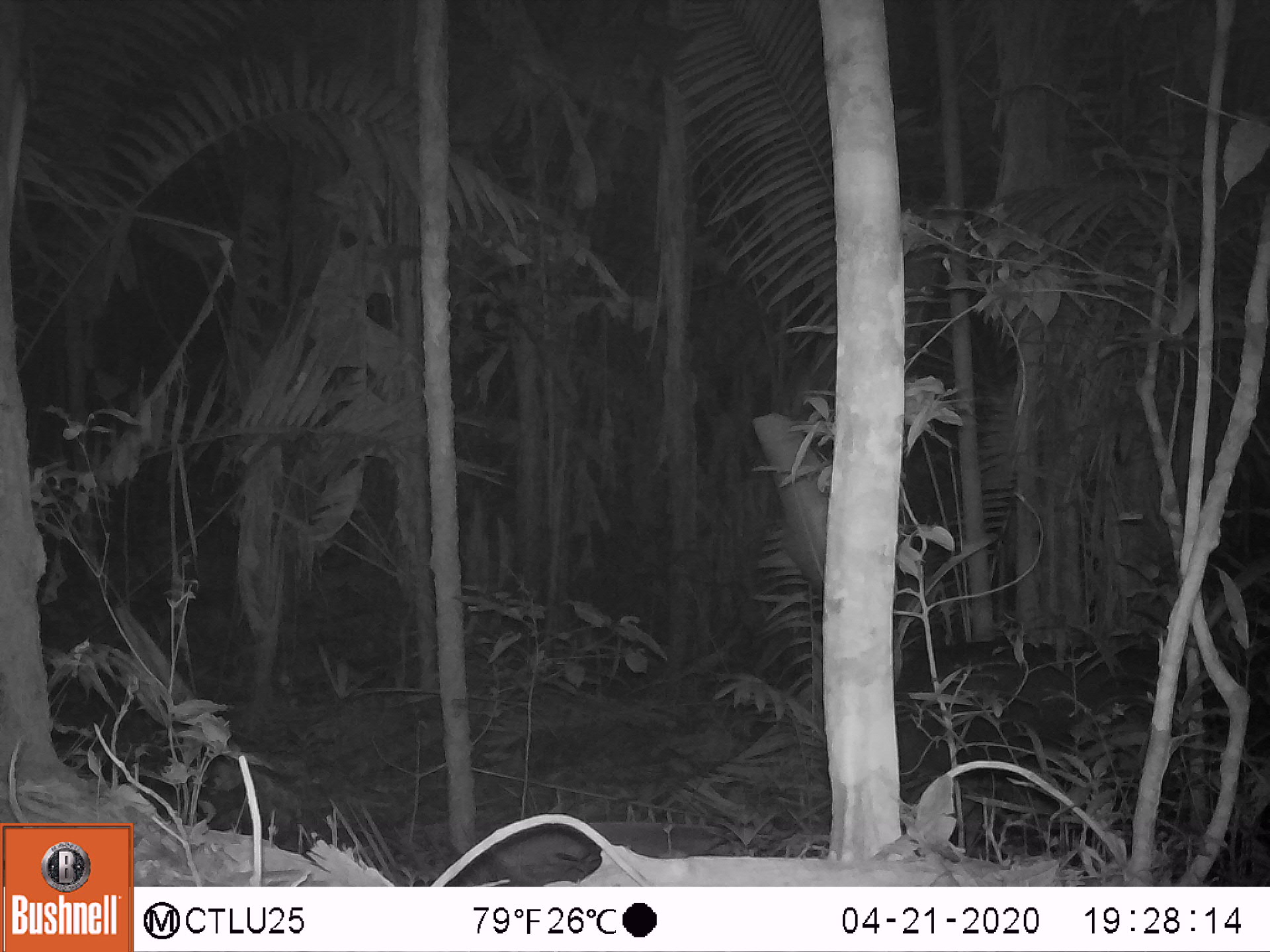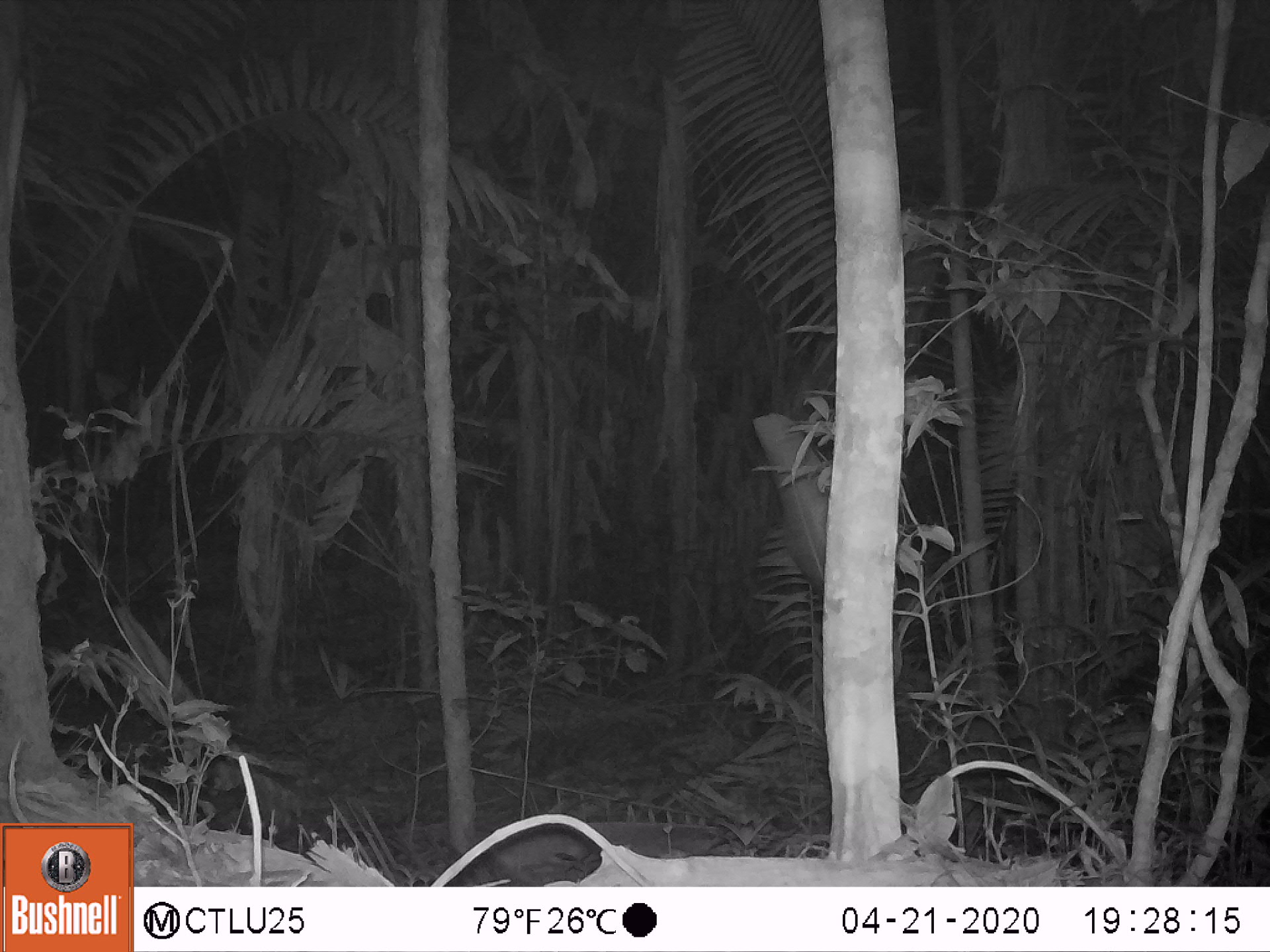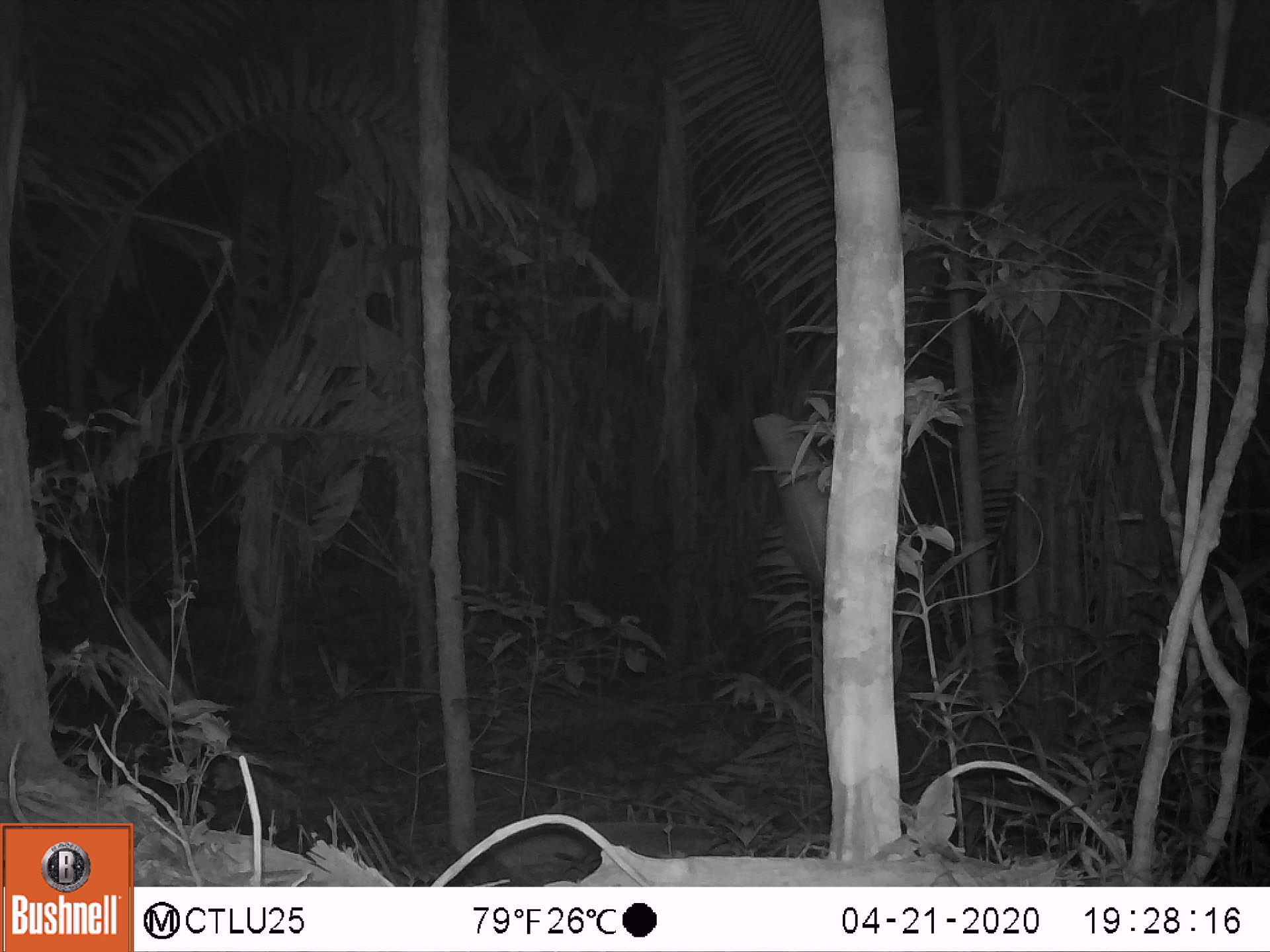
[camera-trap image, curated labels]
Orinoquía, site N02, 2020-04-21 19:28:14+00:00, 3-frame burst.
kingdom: Animalia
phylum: Chordata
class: Mammalia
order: Perissodactyla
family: Tapiridae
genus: Tapirus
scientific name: Tapirus terrestris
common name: lowland tapir